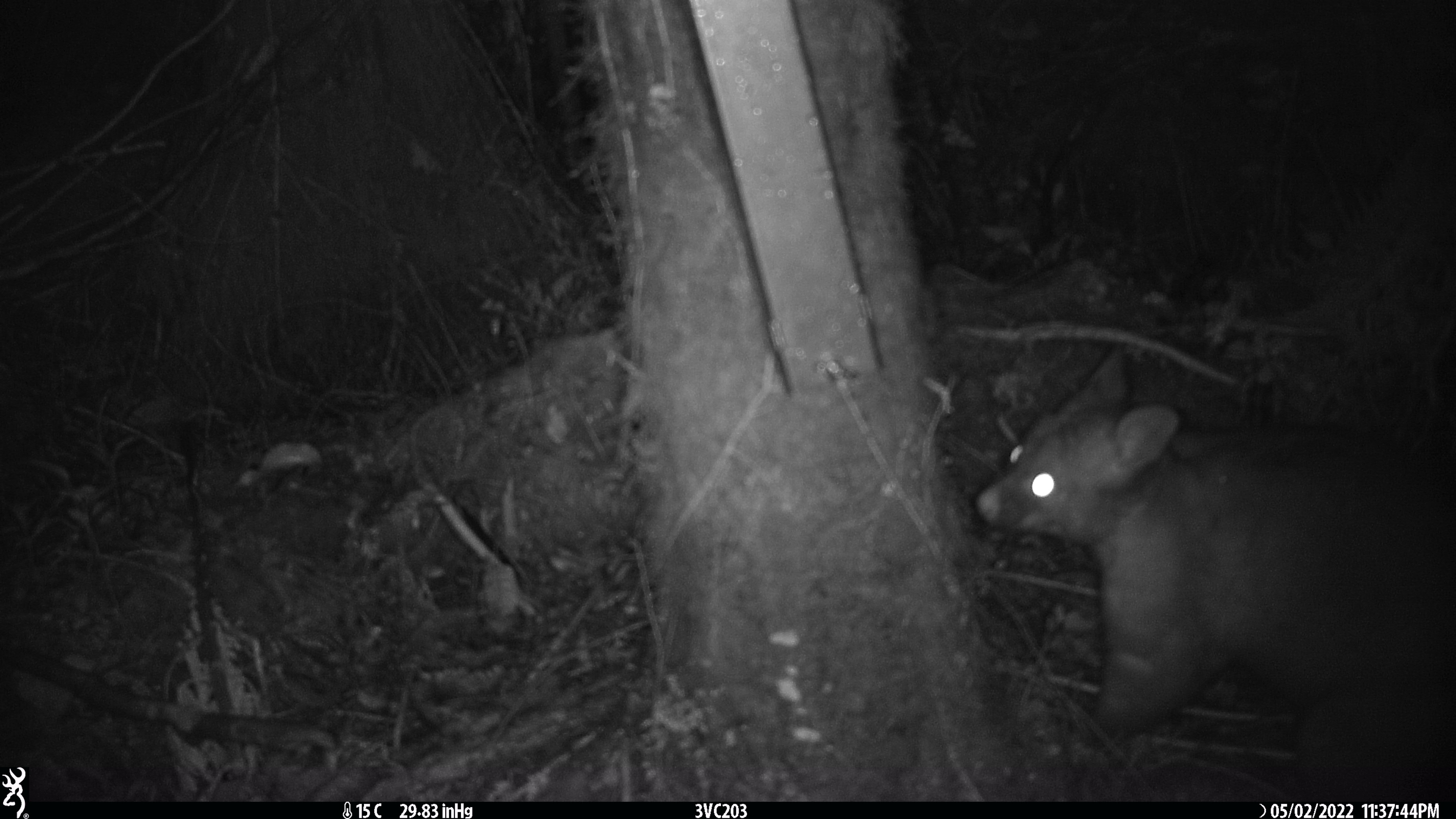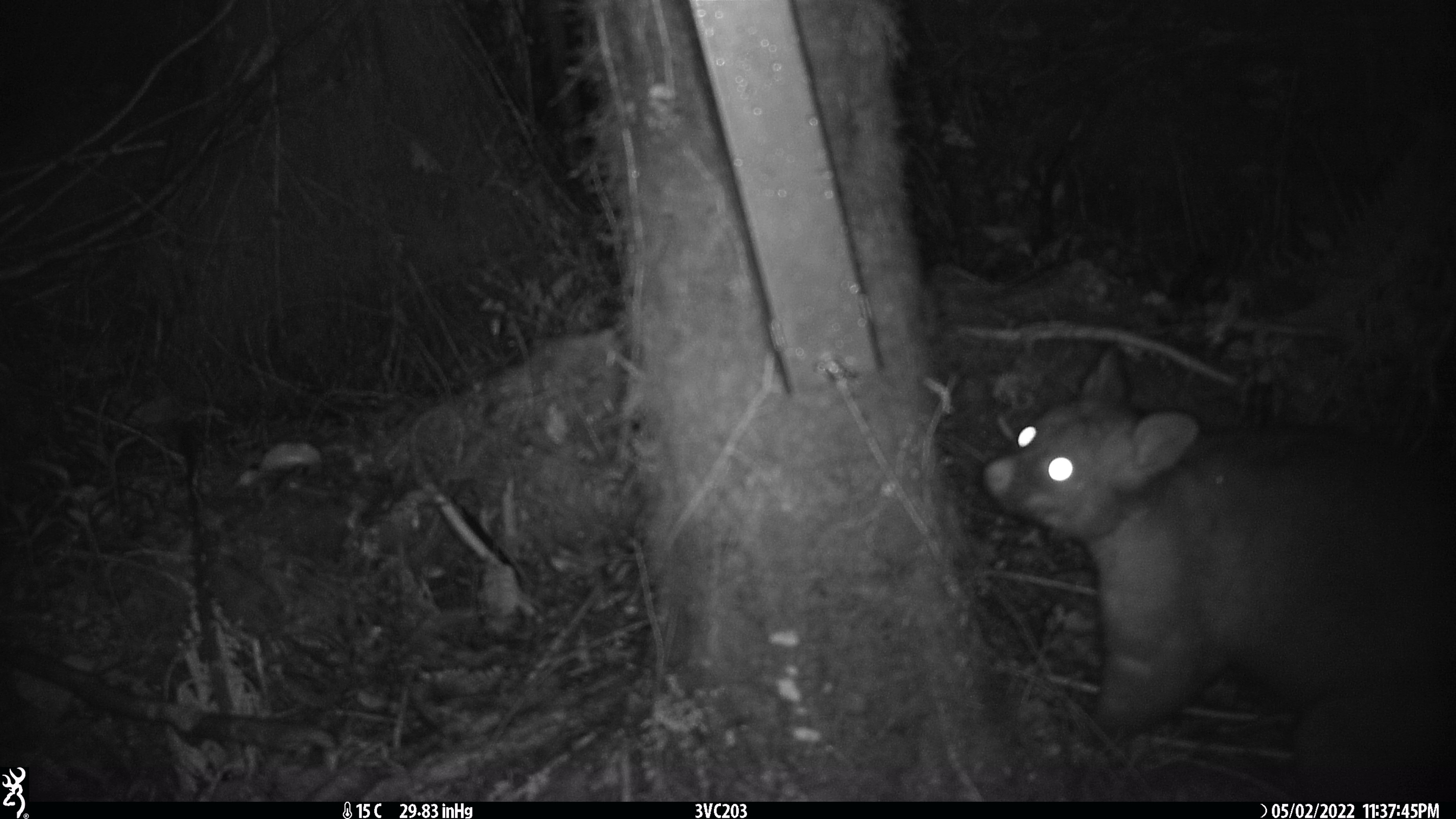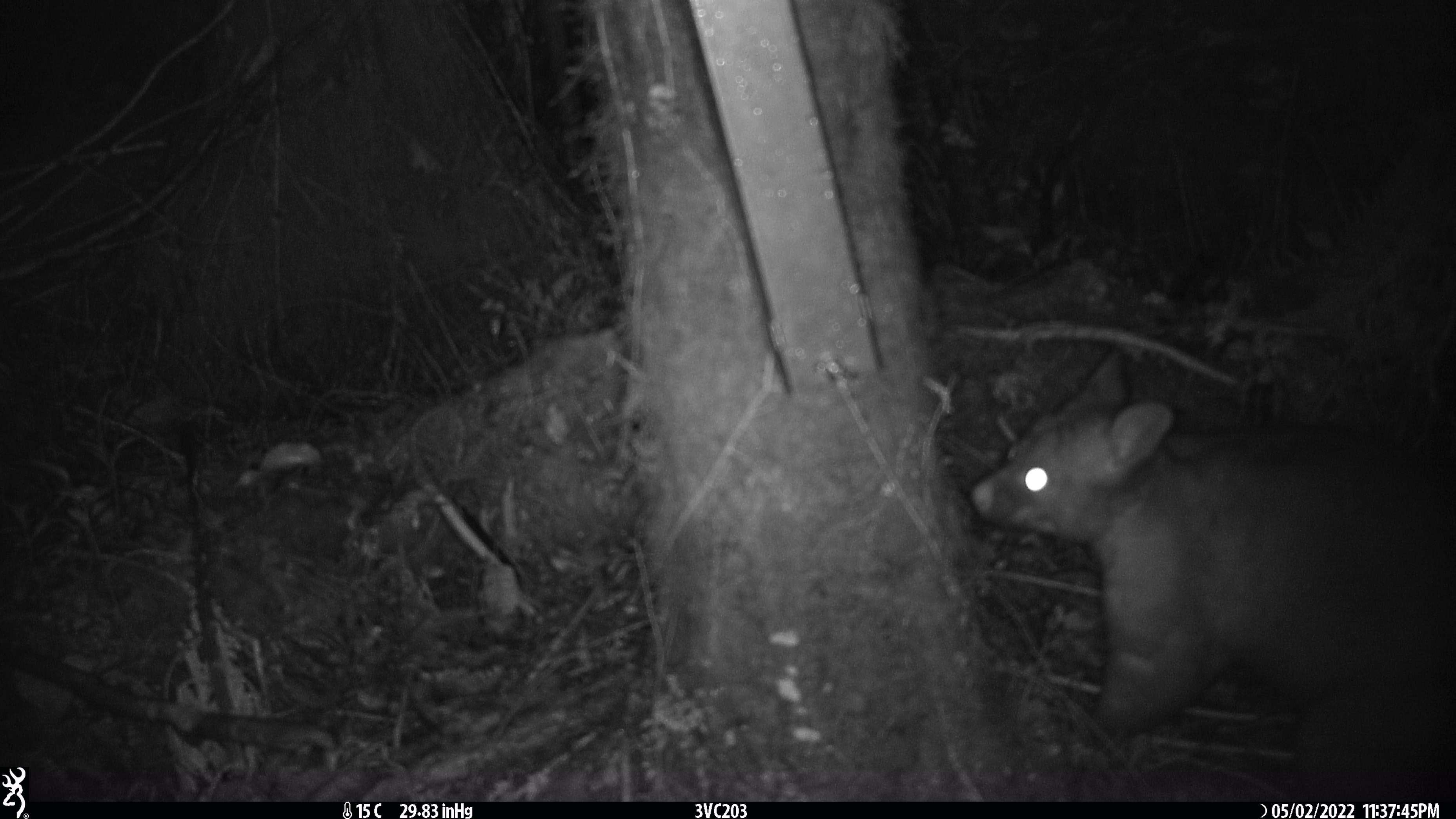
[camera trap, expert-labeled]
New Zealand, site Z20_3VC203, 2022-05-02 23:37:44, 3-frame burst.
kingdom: Animalia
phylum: Chordata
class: Mammalia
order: Diprotodontia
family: Phalangeridae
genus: Trichosurus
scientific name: Trichosurus vulpecula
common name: common brushtail possum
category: possum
Possum (common brushtail possum) (Trichosurus vulpecula).